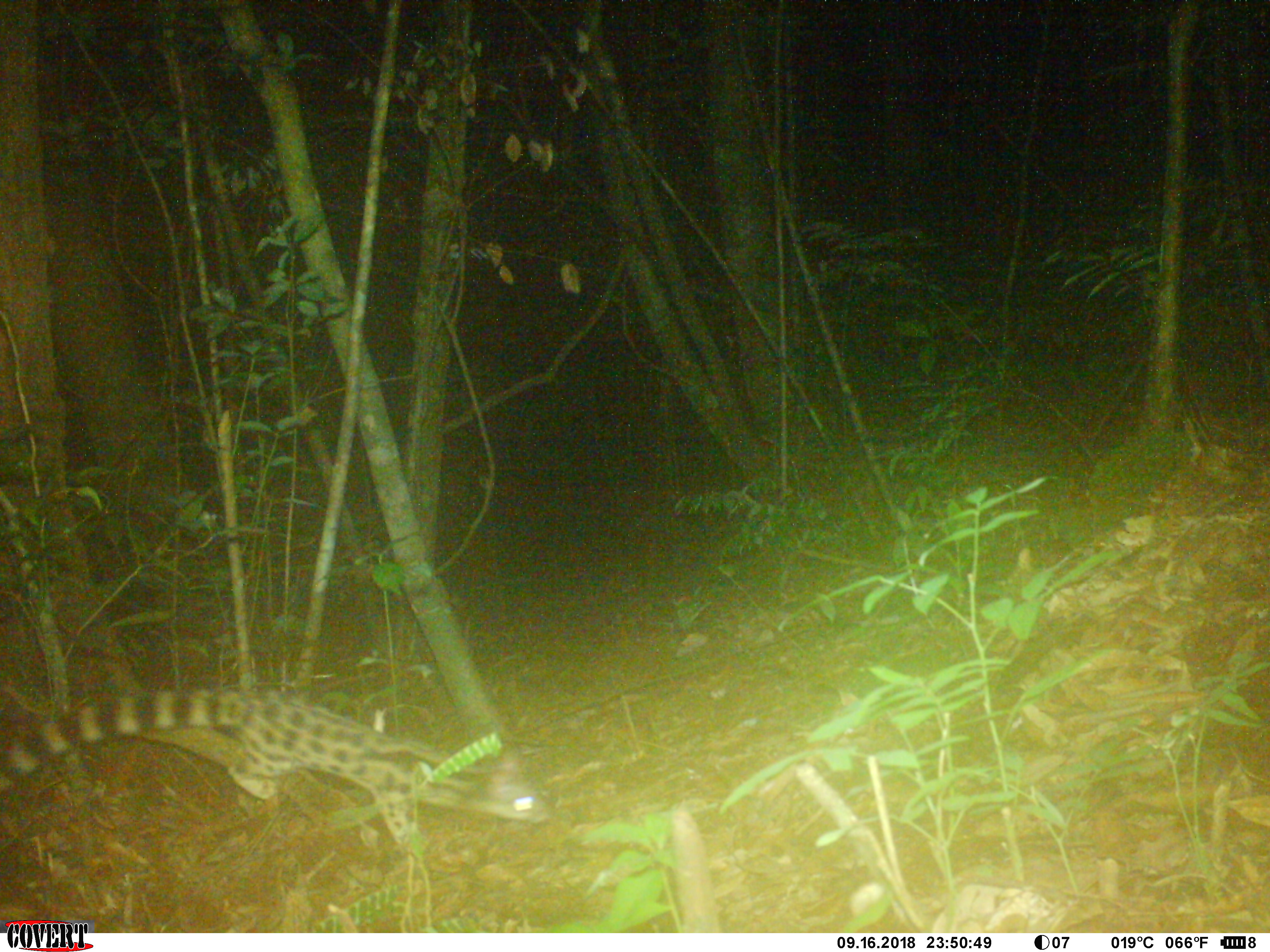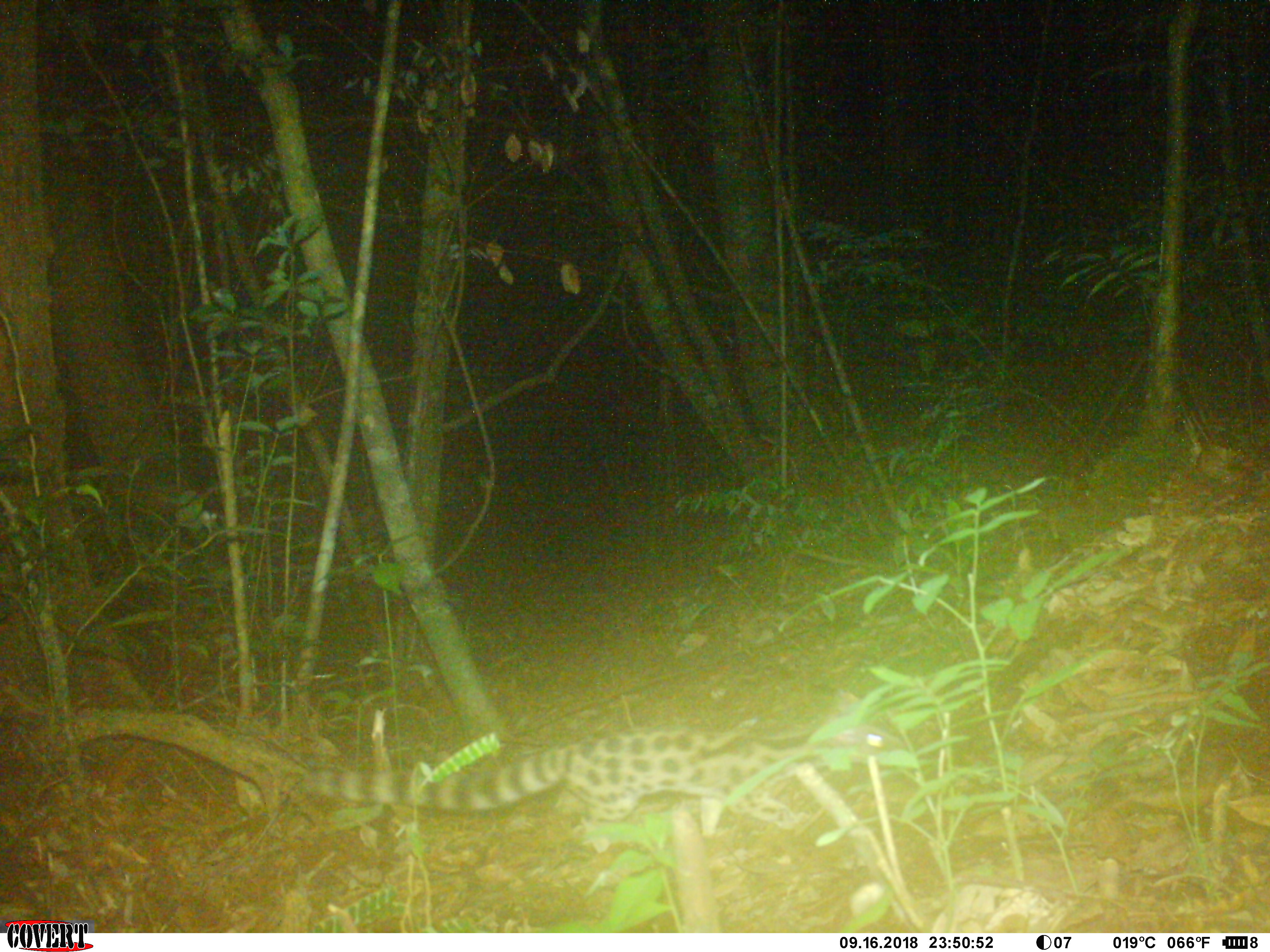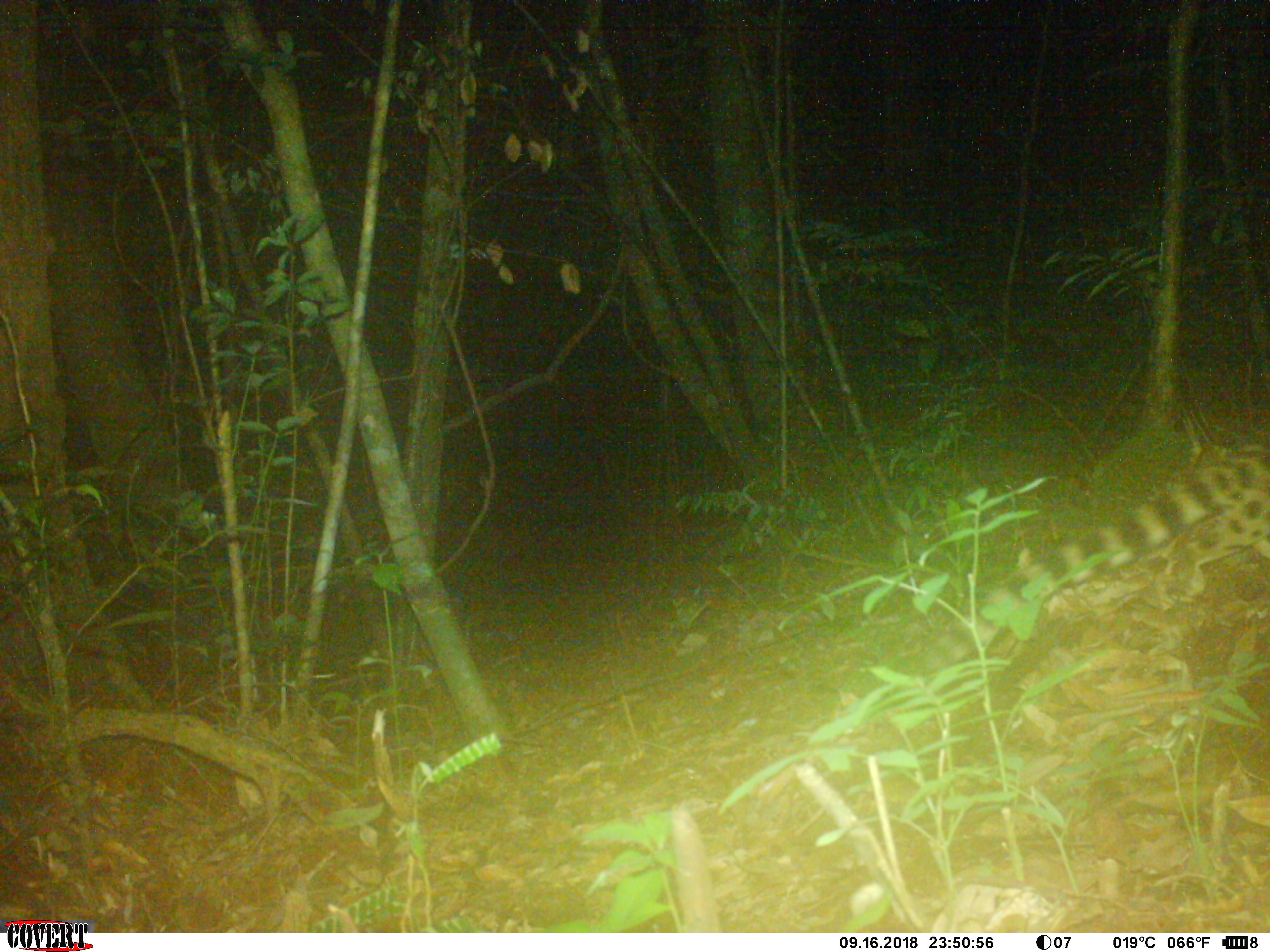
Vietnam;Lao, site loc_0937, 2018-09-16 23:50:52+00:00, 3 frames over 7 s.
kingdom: Animalia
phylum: Chordata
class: Mammalia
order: Carnivora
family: Prionodontidae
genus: Prionodon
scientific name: Prionodon pardicolor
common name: spotted linsang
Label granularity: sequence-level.